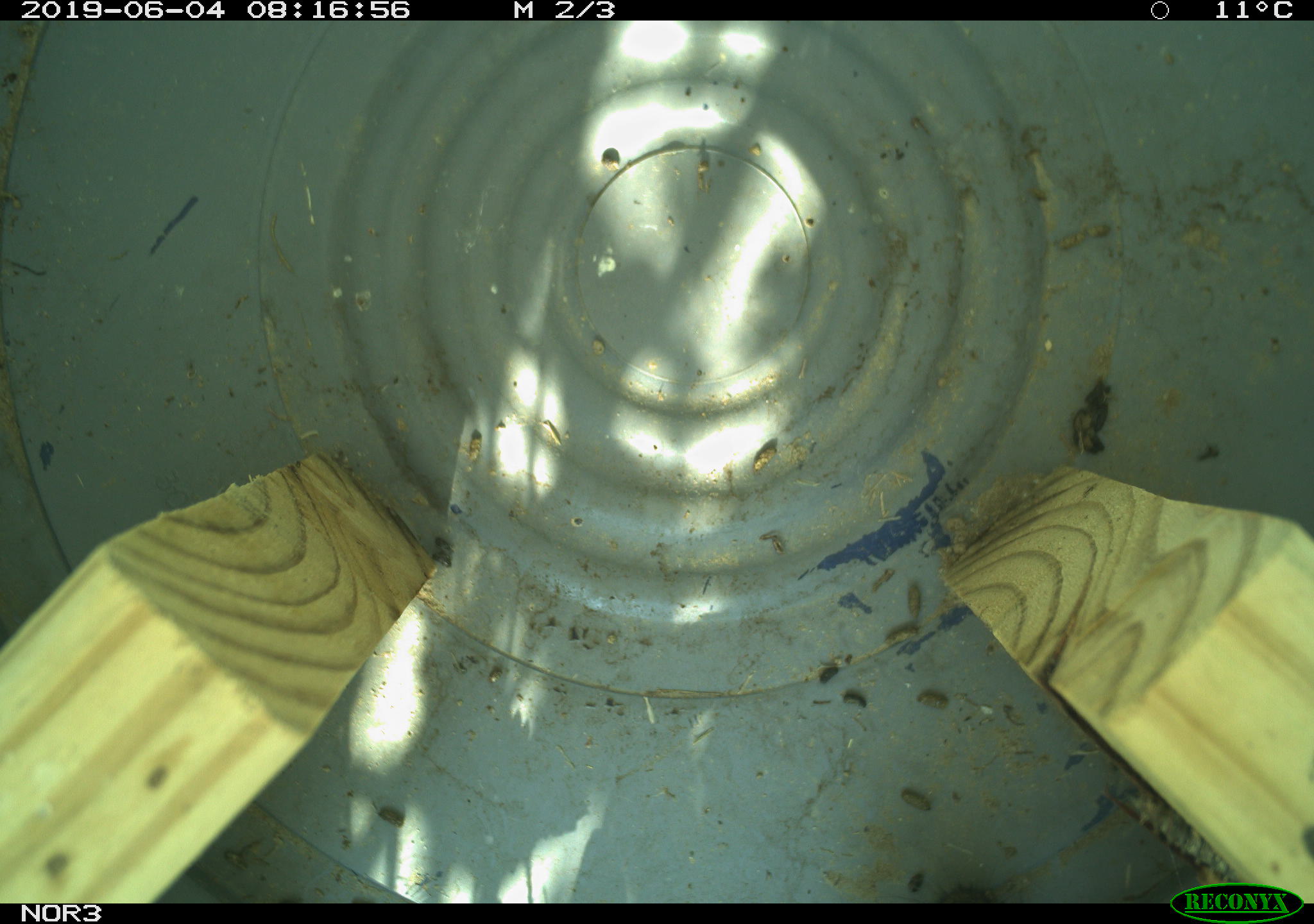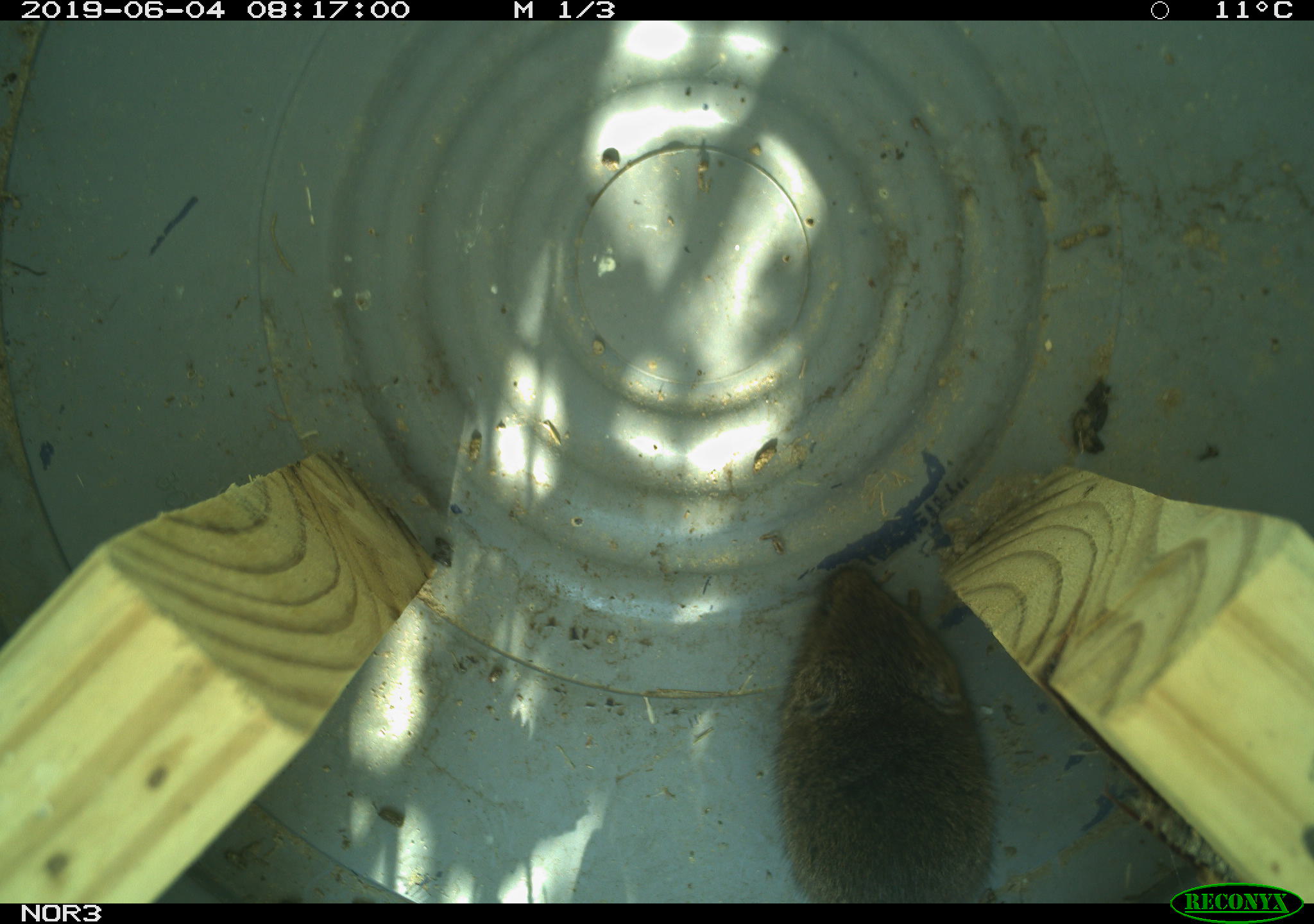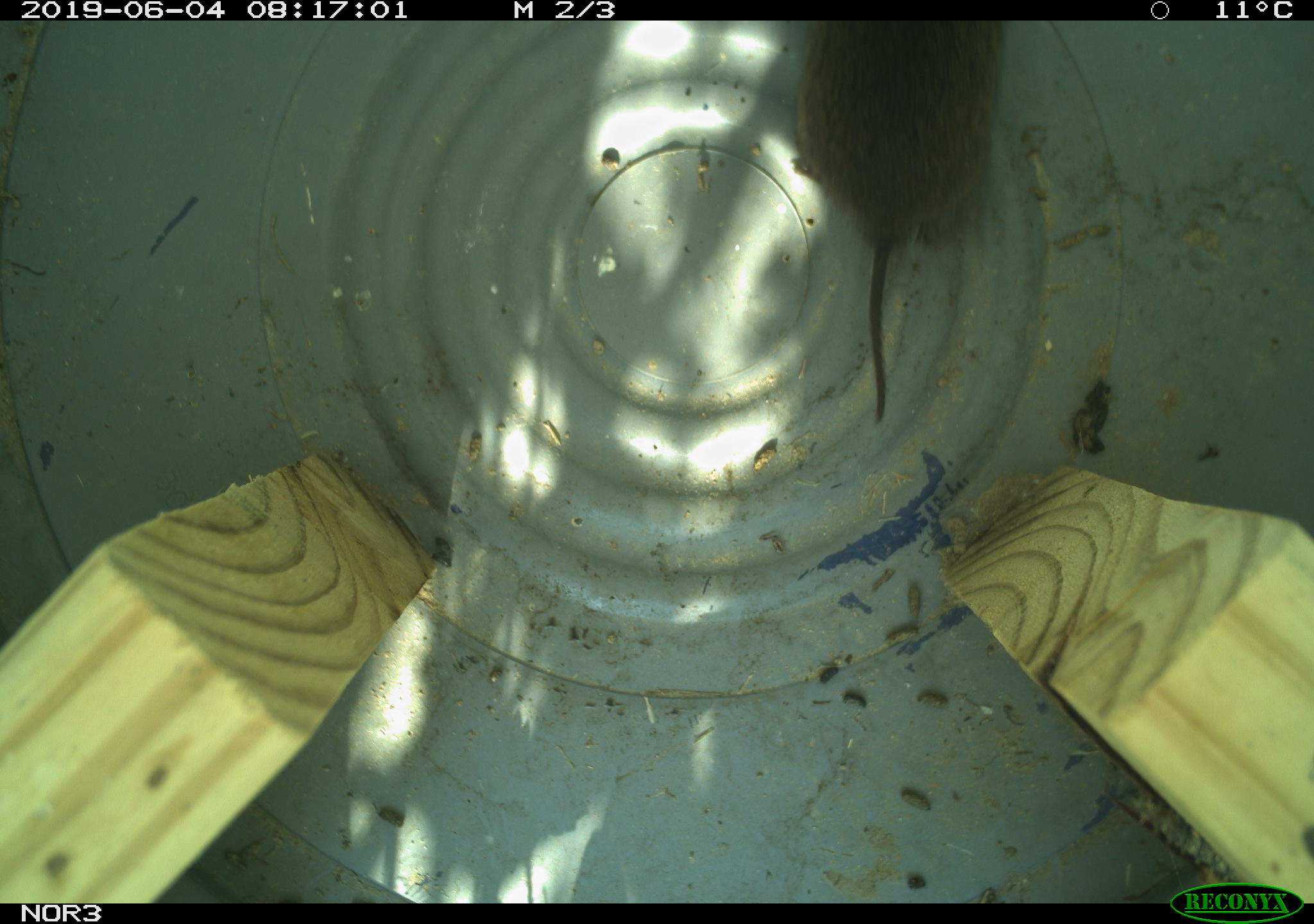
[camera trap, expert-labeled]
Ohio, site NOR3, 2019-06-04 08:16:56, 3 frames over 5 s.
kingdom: Animalia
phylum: Chordata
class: Mammalia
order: Rodentia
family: Cricetidae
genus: Microtus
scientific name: Microtus pennsylvanicus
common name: meadow vole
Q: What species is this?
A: Meadow vole (Microtus pennsylvanicus).